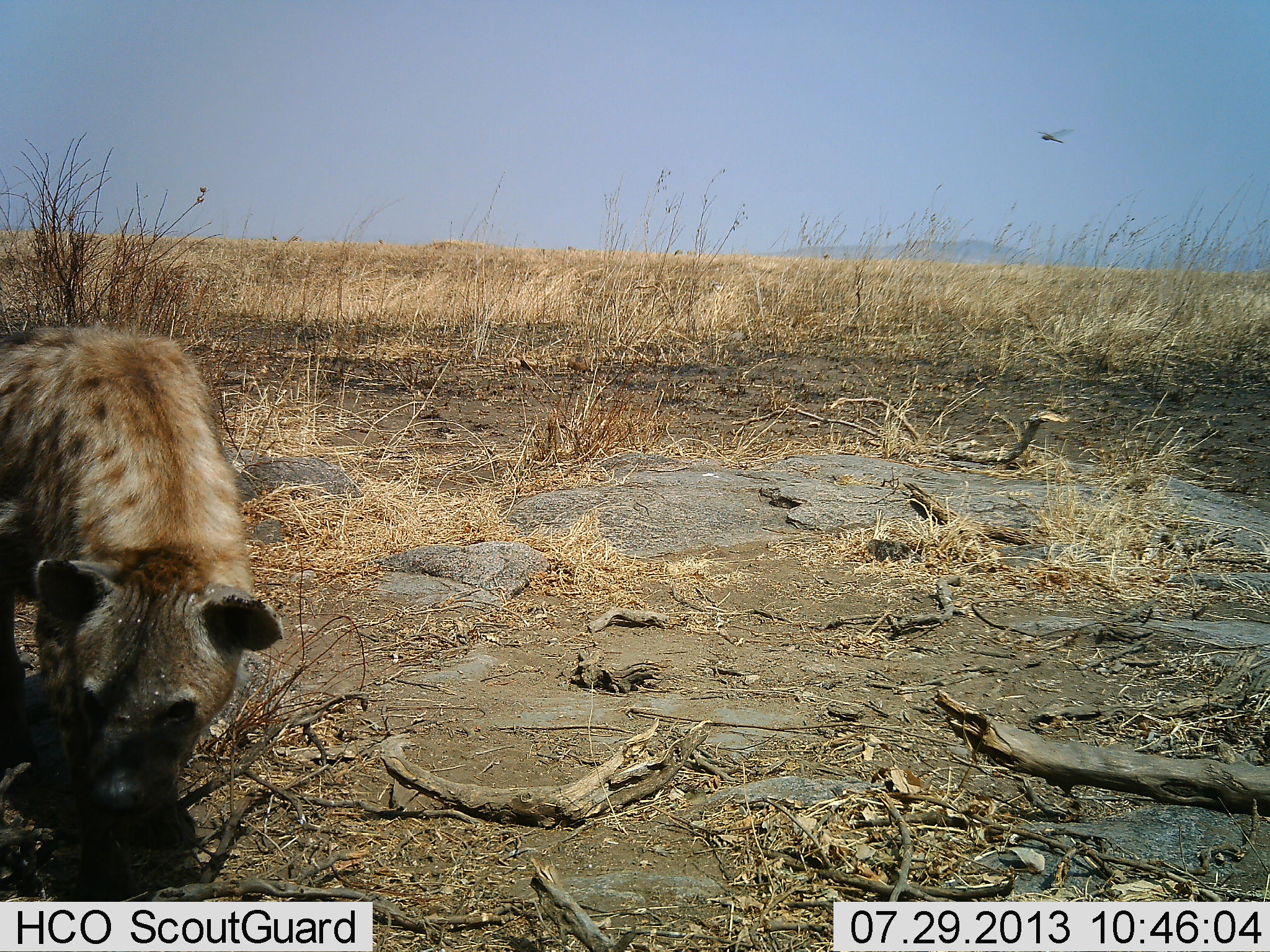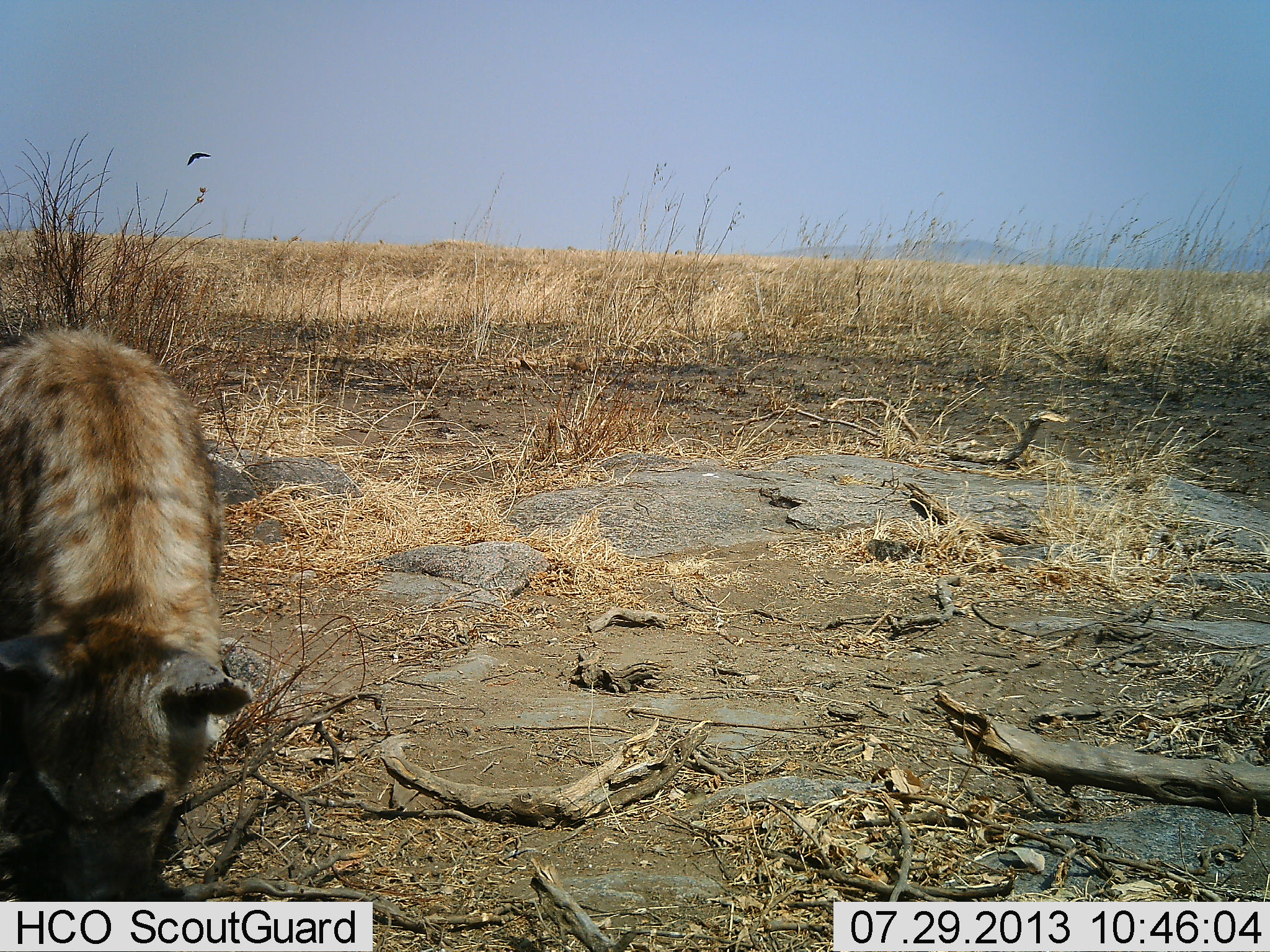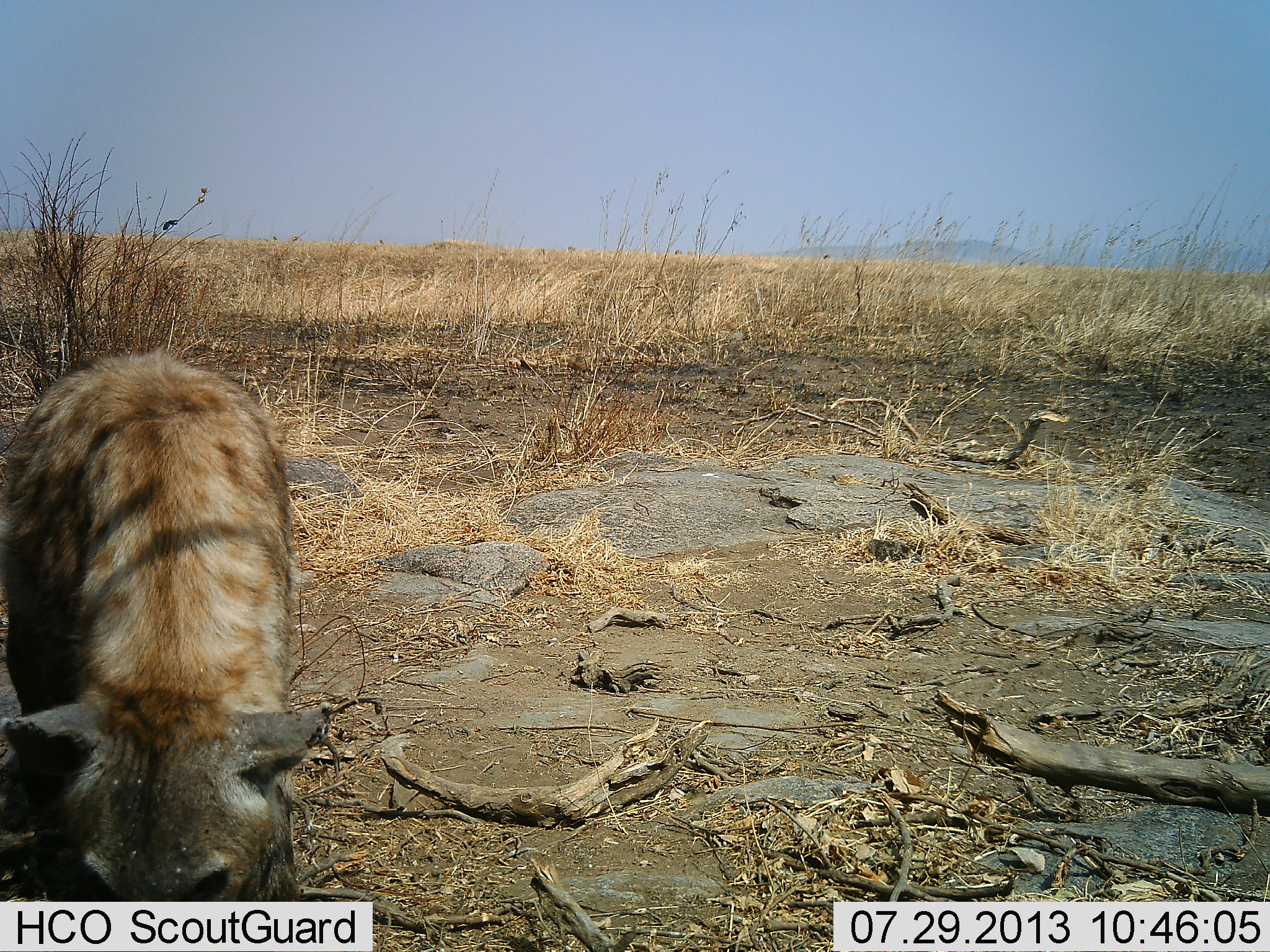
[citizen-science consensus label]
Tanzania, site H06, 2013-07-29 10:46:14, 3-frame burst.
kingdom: Animalia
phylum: Chordata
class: Mammalia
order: Carnivora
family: Hyaenidae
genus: Crocuta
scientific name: Crocuta crocuta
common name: spotted hyena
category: hyenaspotted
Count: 1.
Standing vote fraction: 14%.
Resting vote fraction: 0%.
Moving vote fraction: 71%.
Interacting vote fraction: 0%.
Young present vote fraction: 7%.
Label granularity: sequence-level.